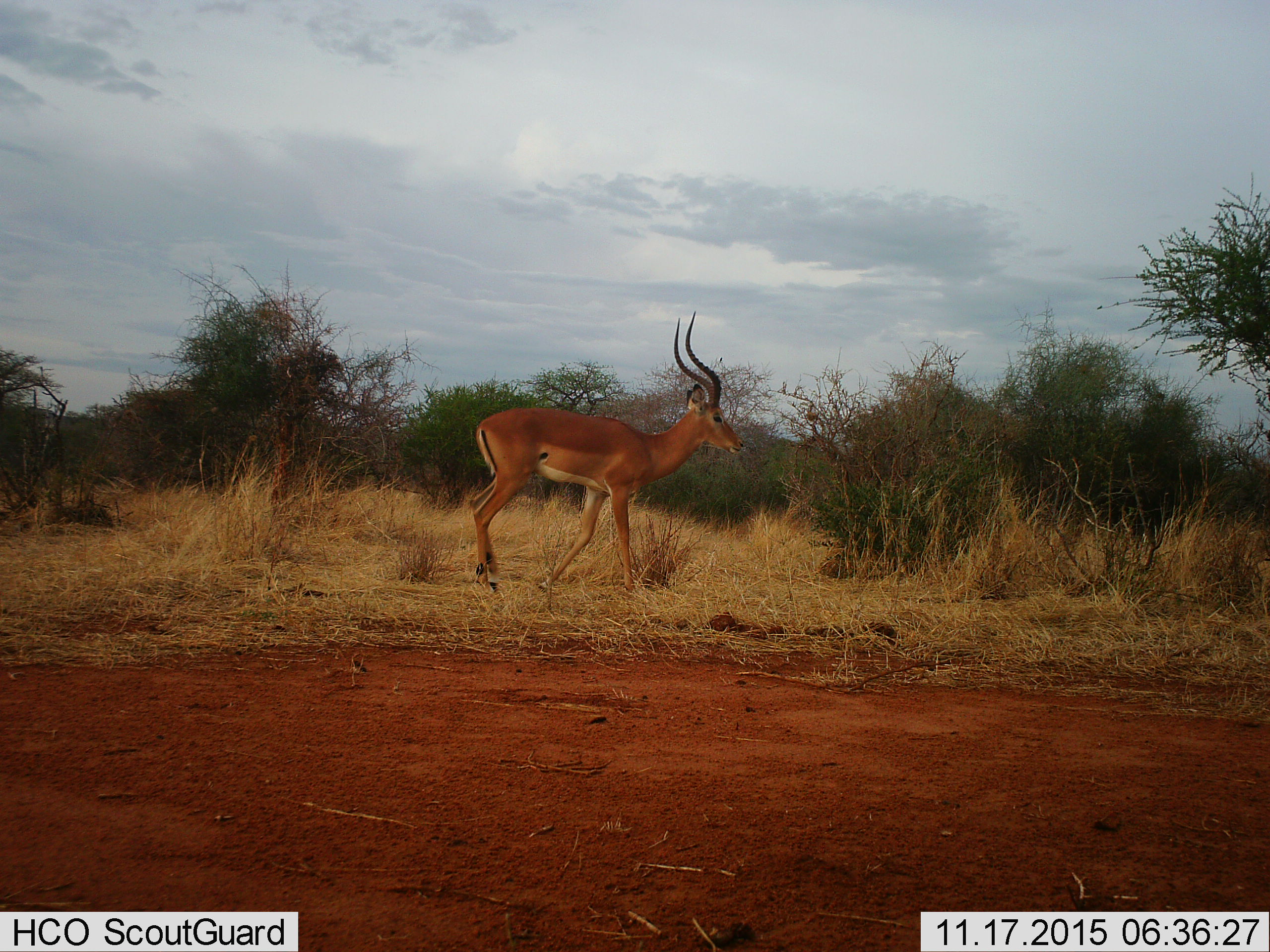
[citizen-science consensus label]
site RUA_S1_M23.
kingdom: Animalia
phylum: Chordata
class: Mammalia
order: Artiodactyla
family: Bovidae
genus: Aepyceros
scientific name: Aepyceros melampus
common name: impala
Impala (Aepyceros melampus), count 1. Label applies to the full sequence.